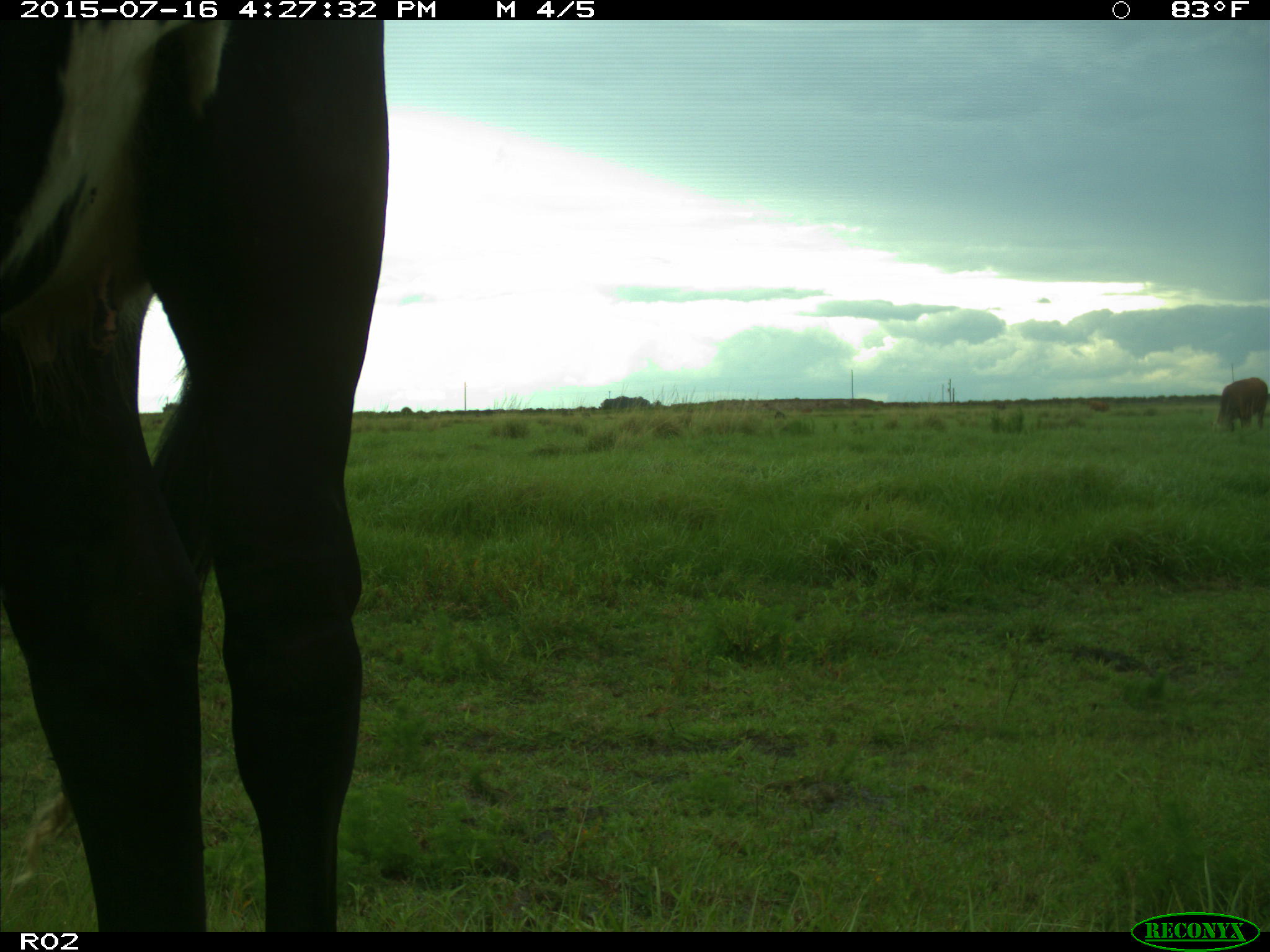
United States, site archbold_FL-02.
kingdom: Animalia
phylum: Chordata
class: Mammalia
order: Artiodactyla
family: Bovidae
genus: Bos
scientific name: Bos taurus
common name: domestic cow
Bos taurus (domestic cow).